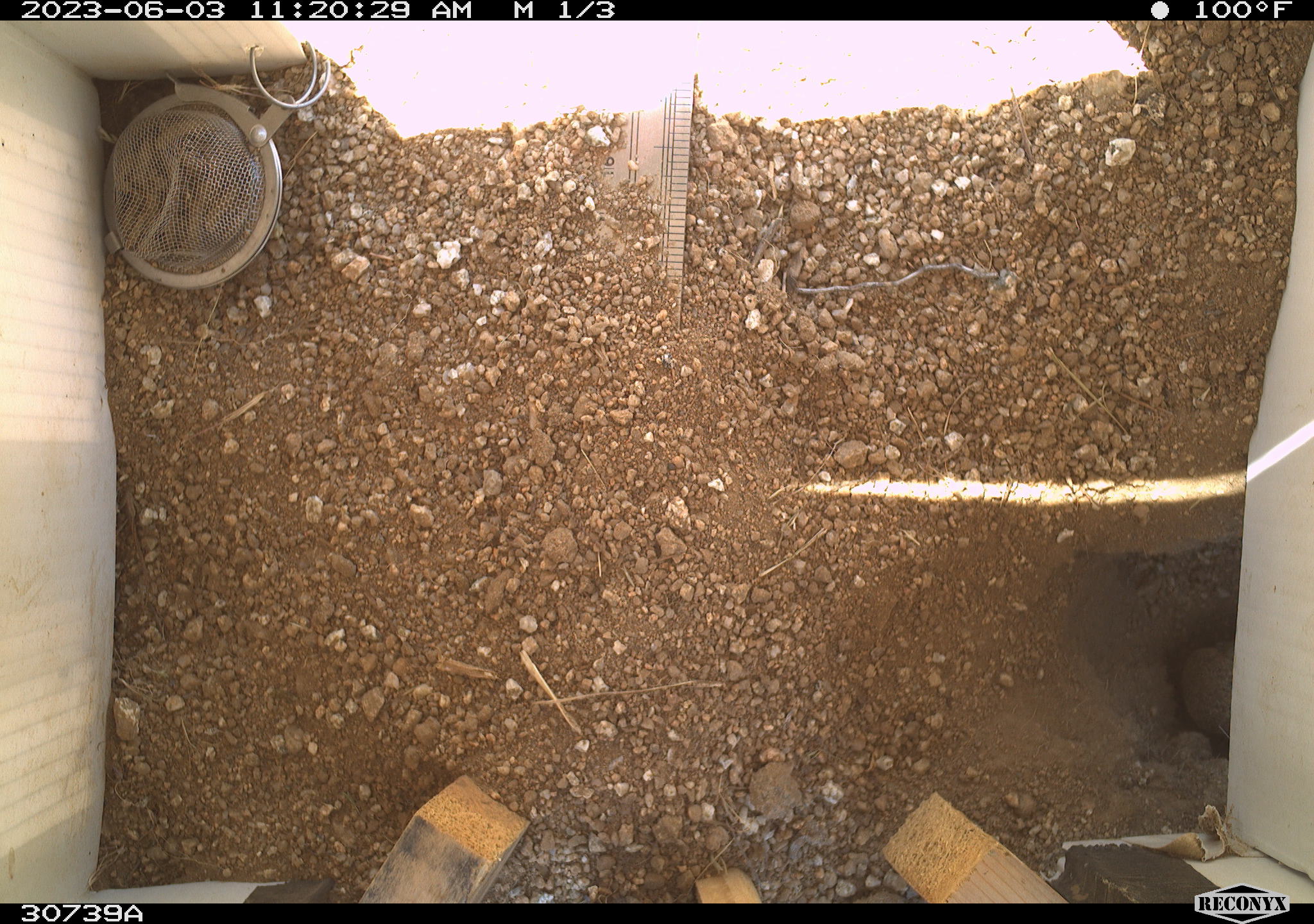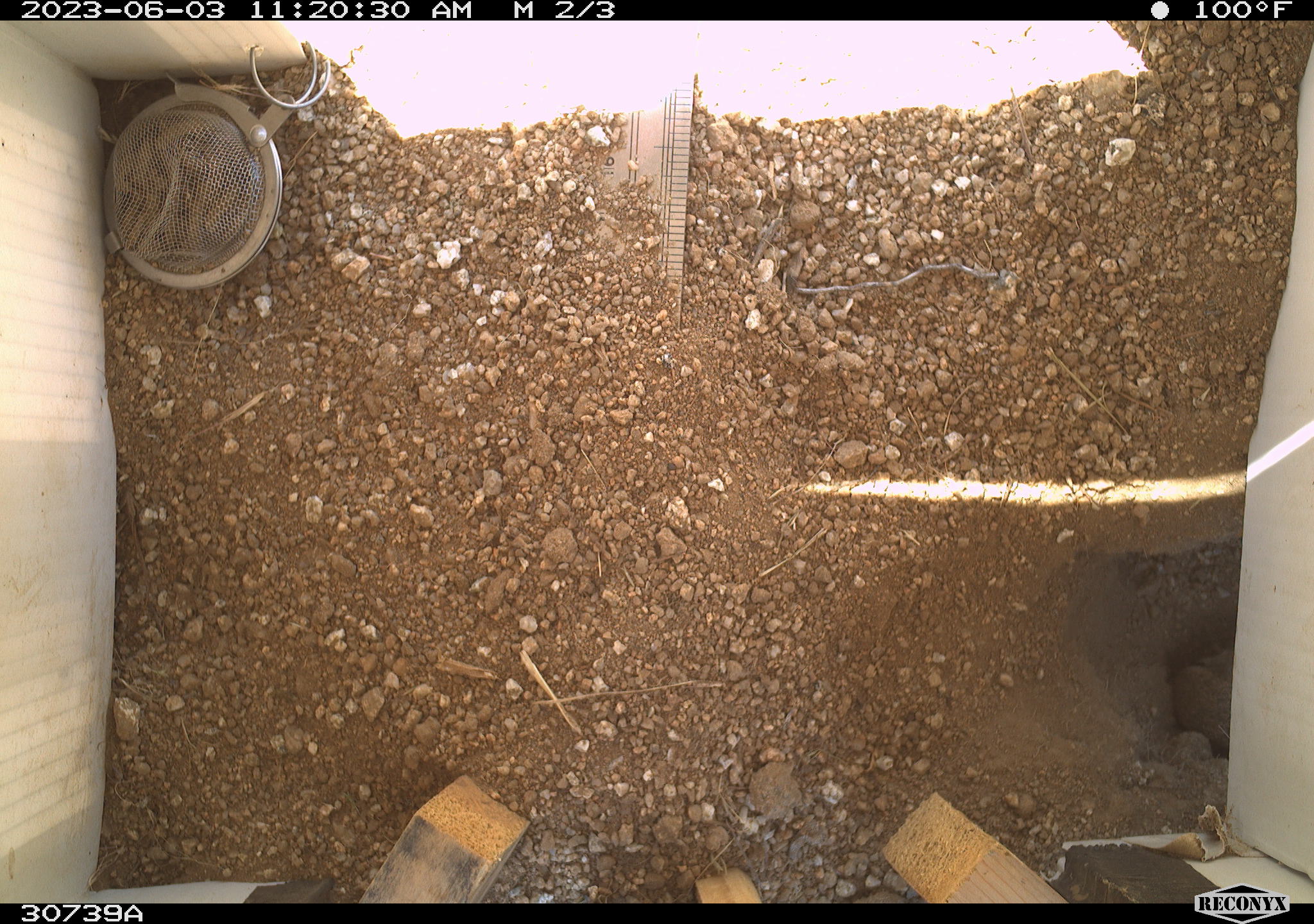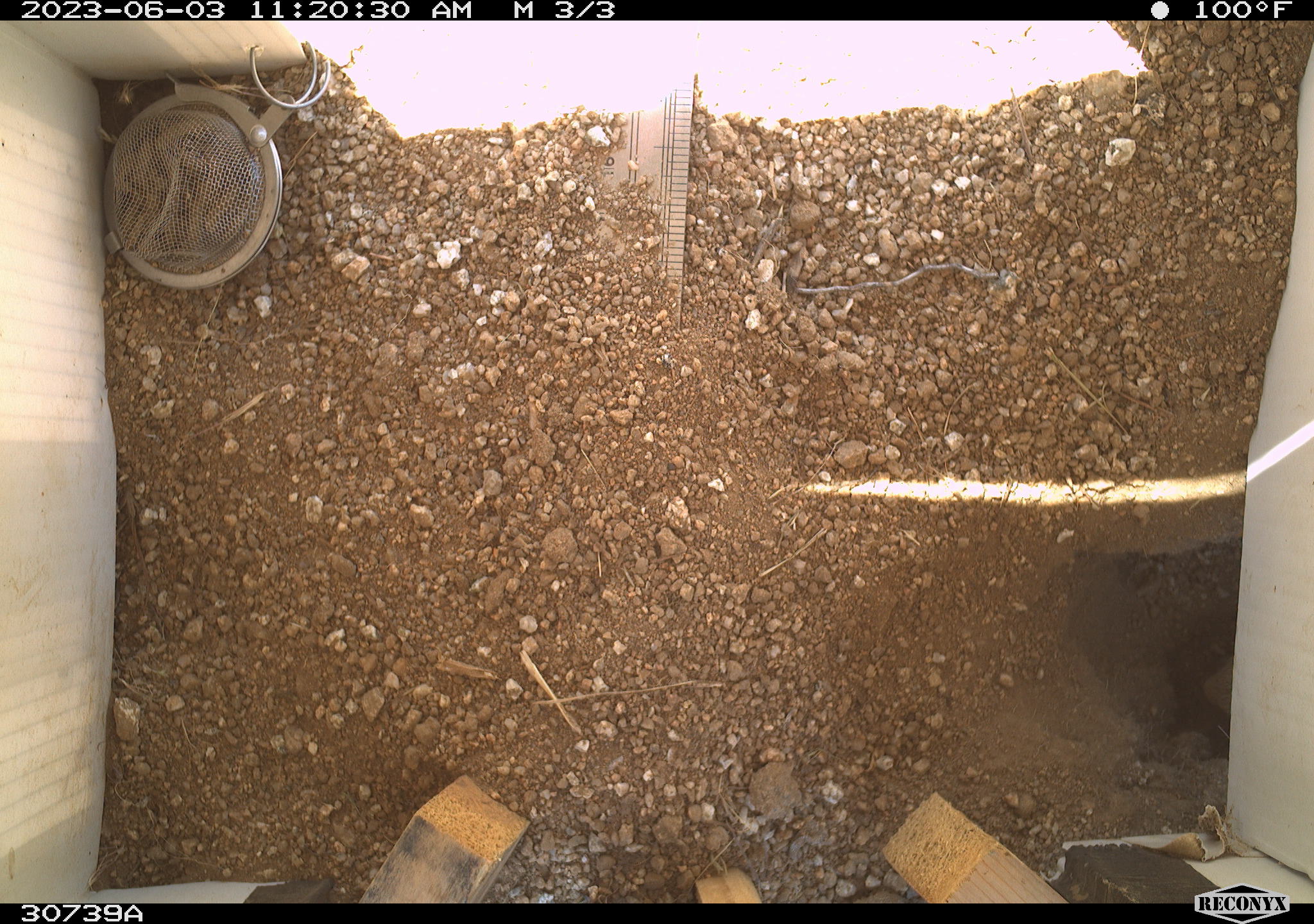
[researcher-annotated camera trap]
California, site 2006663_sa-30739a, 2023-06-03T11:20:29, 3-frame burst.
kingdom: Animalia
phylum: Chordata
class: Mammalia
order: Rodentia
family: Sciuridae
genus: Ammospermophilus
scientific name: Ammospermophilus leucurus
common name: white-tailed antelope squirrel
White-tailed antelope squirrel (Ammospermophilus leucurus).